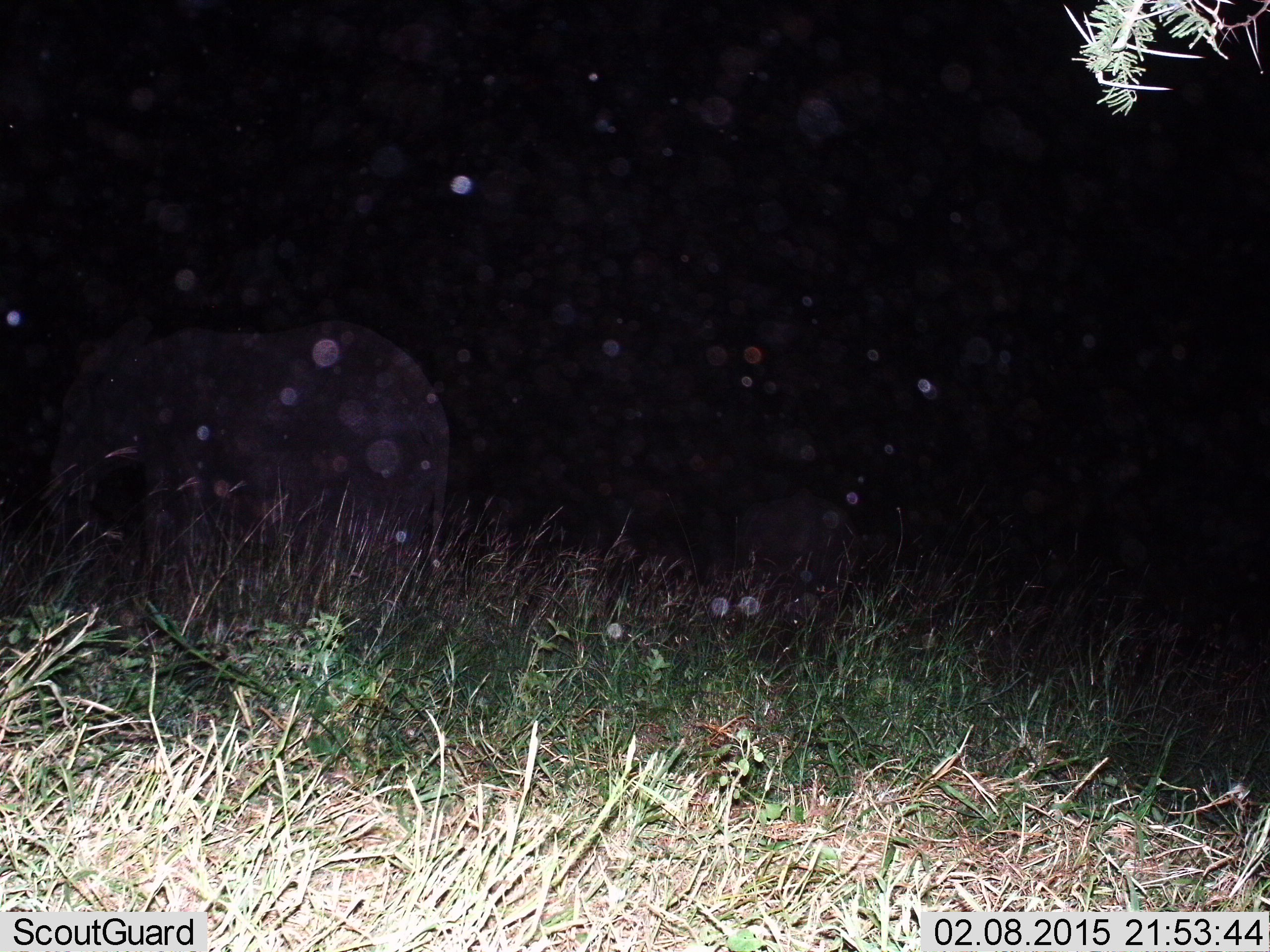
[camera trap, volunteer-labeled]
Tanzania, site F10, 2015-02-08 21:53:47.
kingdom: Animalia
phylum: Chordata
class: Mammalia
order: Proboscidea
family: Elephantidae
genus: Loxodonta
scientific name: Loxodonta africana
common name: african bush elephant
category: elephant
Elephant (african bush elephant) (Loxodonta africana), count 2. Behavior (volunteer vote fractions): standing 90%, resting 0%, moving 30%, interacting 0%. Young present (vote fraction): 40%. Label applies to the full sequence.